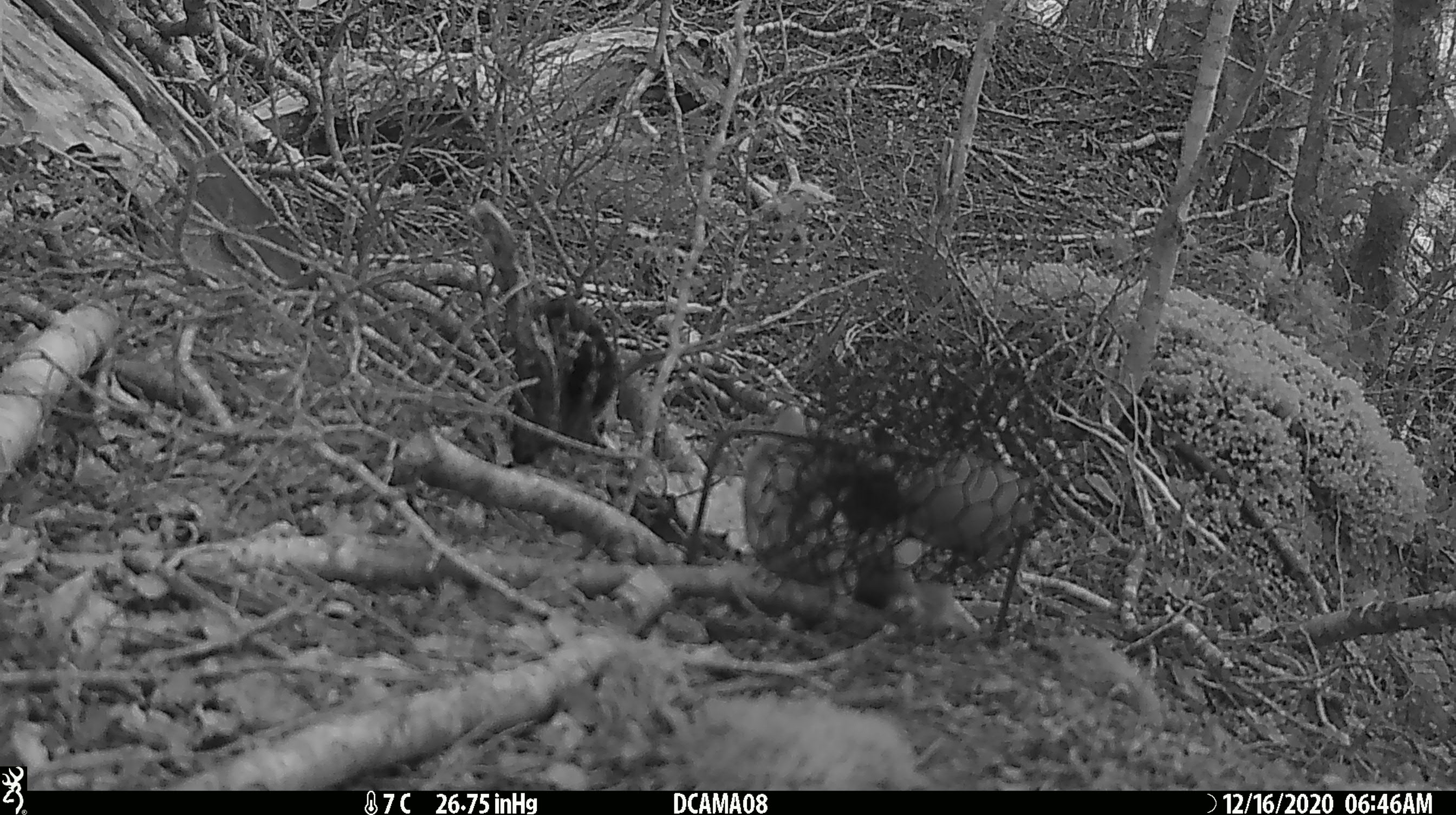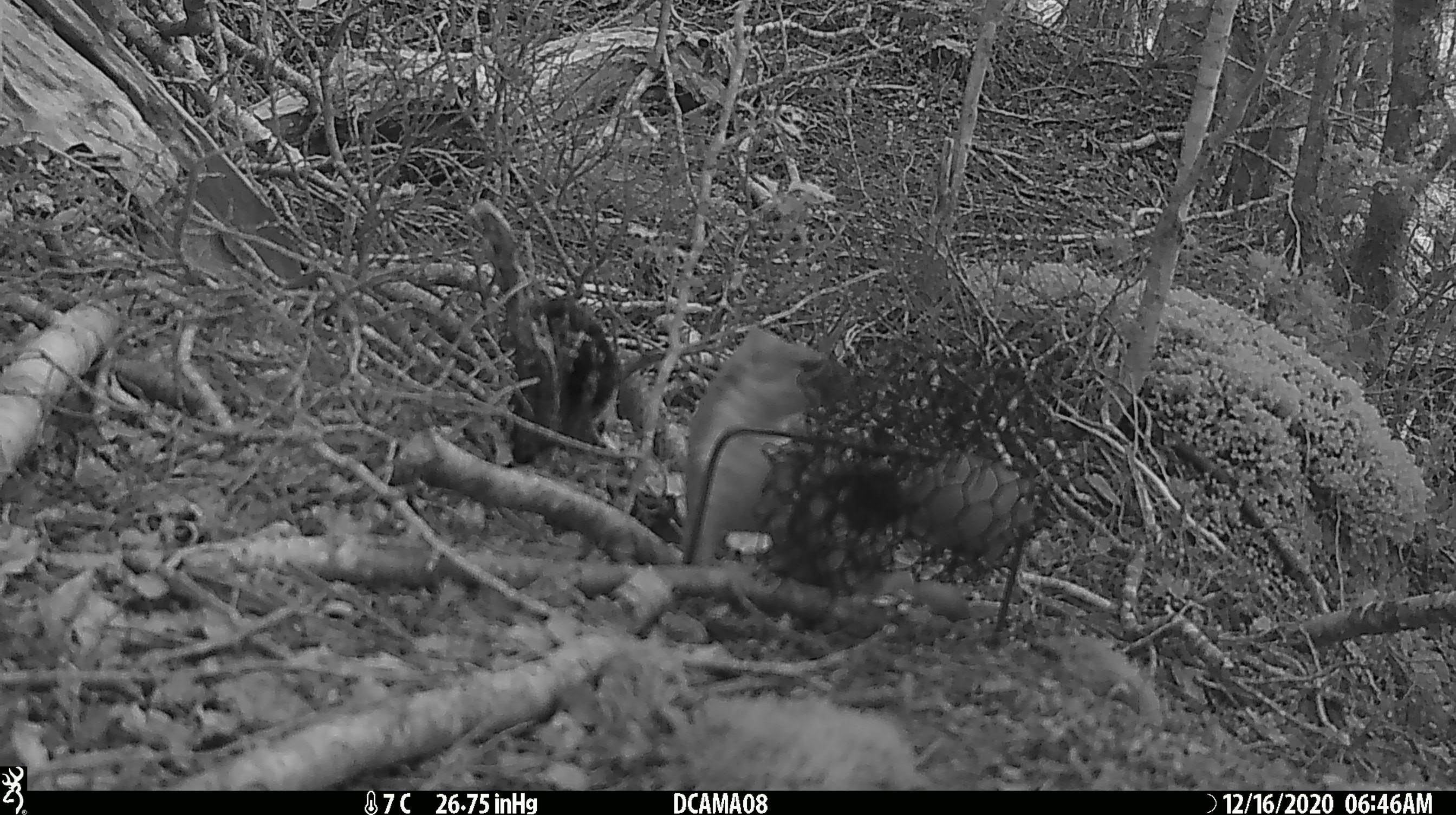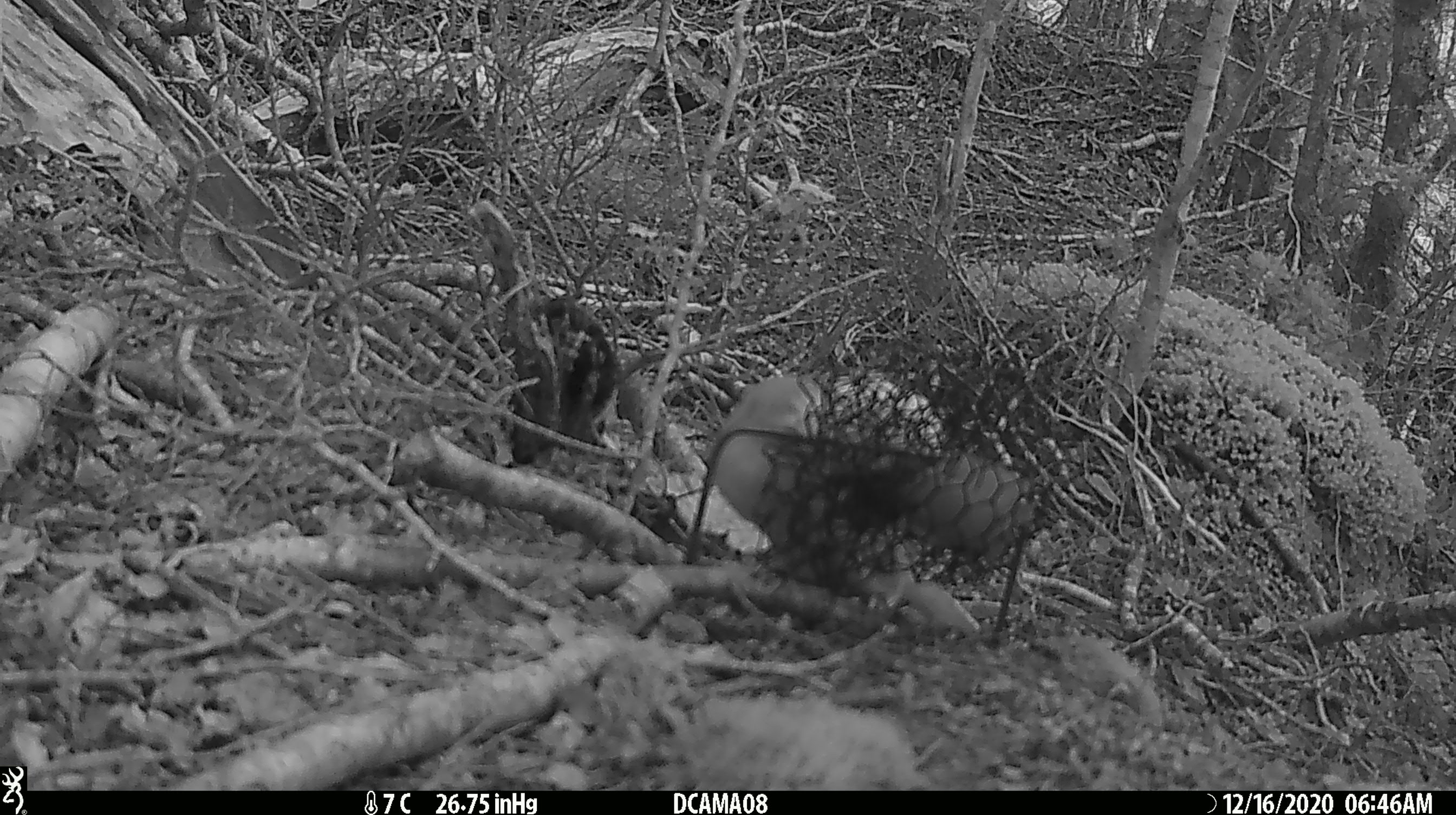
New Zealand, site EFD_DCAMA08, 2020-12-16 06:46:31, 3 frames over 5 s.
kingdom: Animalia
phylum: Chordata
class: Mammalia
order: Carnivora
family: Mustelidae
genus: Mustela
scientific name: Mustela erminea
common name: stoat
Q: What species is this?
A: Stoat (Mustela erminea).